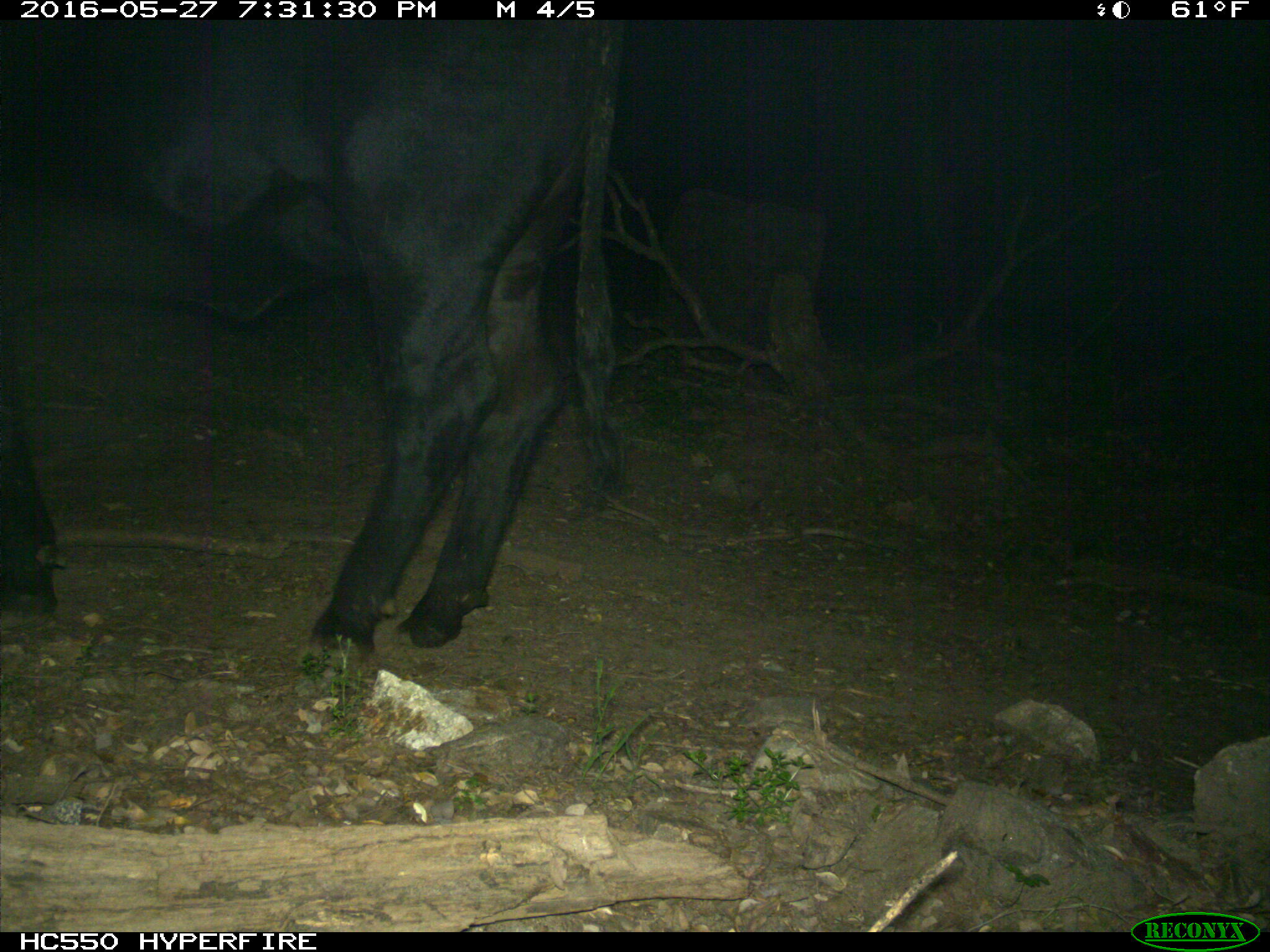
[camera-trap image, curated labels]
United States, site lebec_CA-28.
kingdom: Animalia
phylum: Chordata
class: Mammalia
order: Artiodactyla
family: Bovidae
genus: Bos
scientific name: Bos taurus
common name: domestic cow